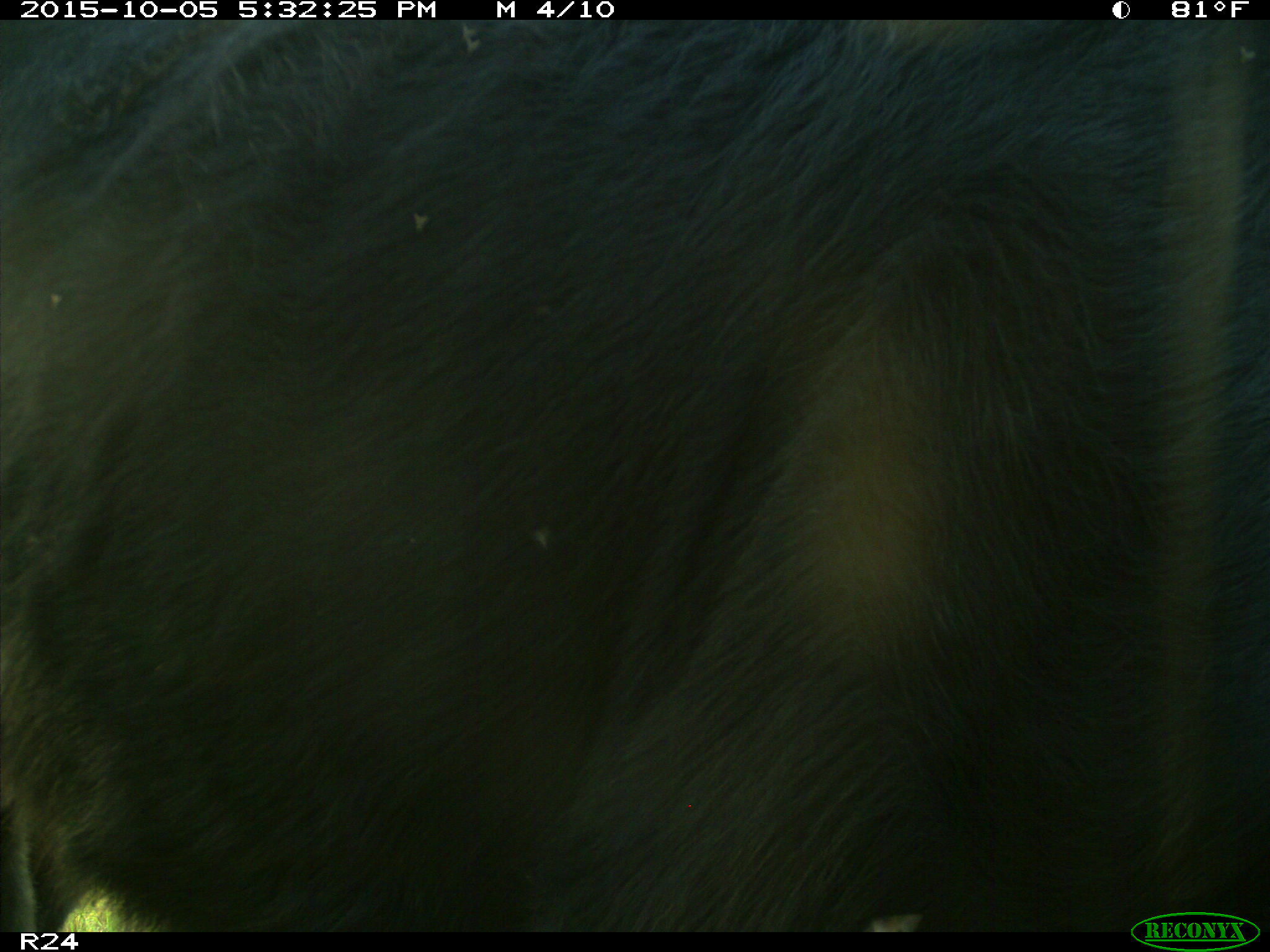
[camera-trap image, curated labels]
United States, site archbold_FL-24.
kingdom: Animalia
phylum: Chordata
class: Mammalia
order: Artiodactyla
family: Bovidae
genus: Bos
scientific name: Bos taurus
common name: domestic cow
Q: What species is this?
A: Bos taurus (domestic cow).